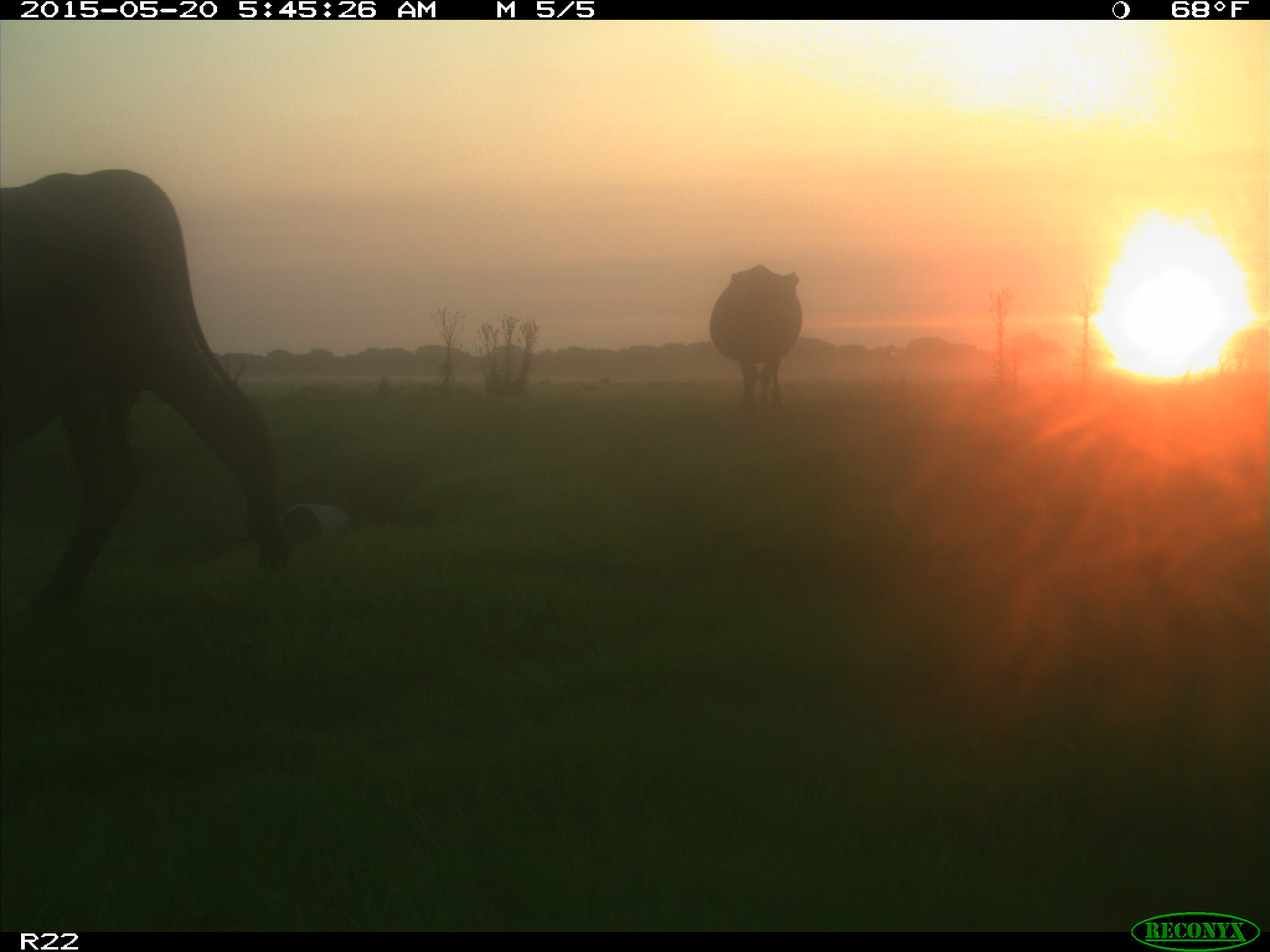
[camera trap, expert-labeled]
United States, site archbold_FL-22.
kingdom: Animalia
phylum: Chordata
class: Mammalia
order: Artiodactyla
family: Bovidae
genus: Bos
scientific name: Bos taurus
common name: domestic cow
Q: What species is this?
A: Bos taurus (domestic cow).